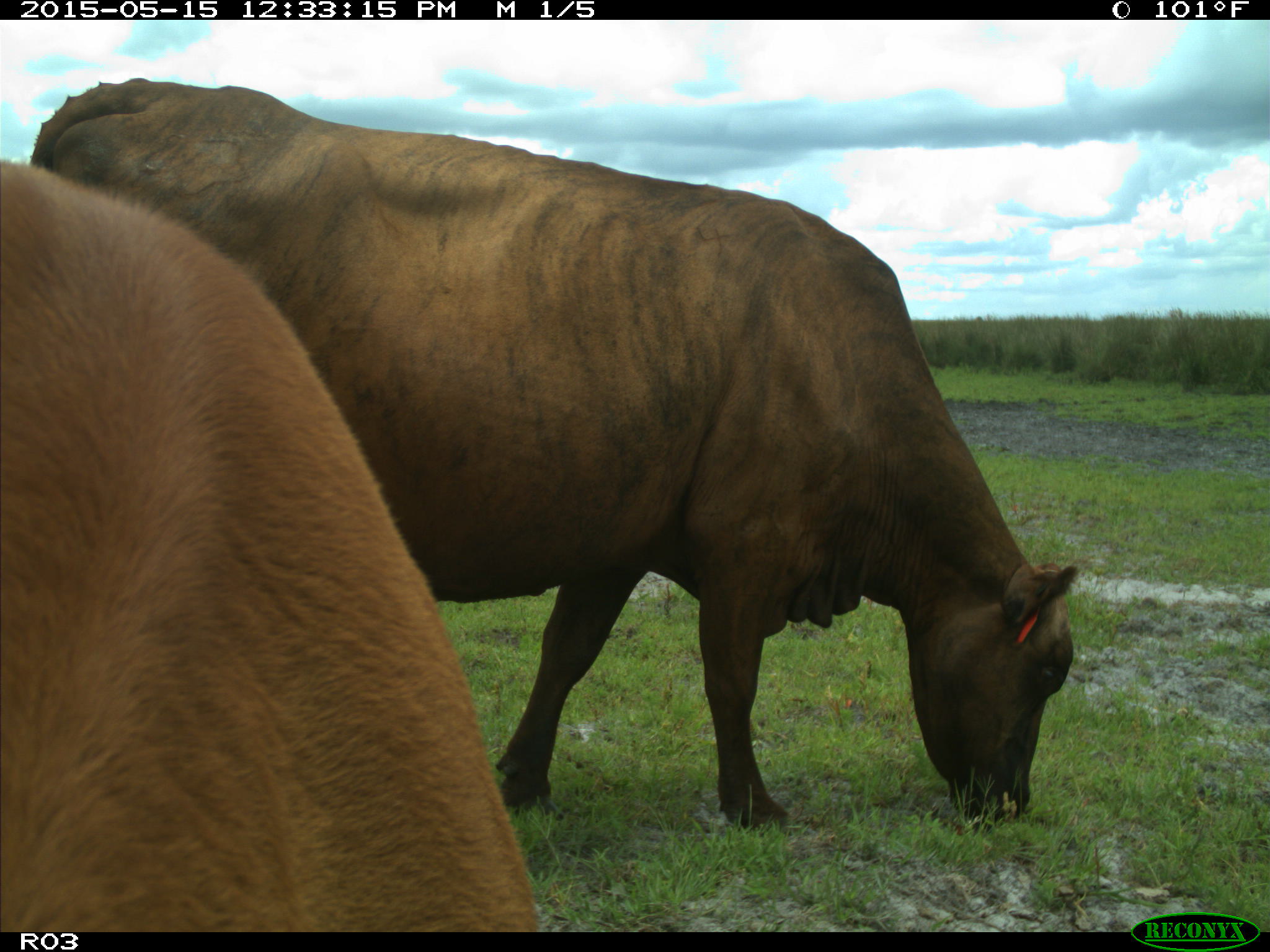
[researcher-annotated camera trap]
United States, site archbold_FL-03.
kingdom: Animalia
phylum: Chordata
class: Mammalia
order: Artiodactyla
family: Bovidae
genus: Bos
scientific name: Bos taurus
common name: domestic cow